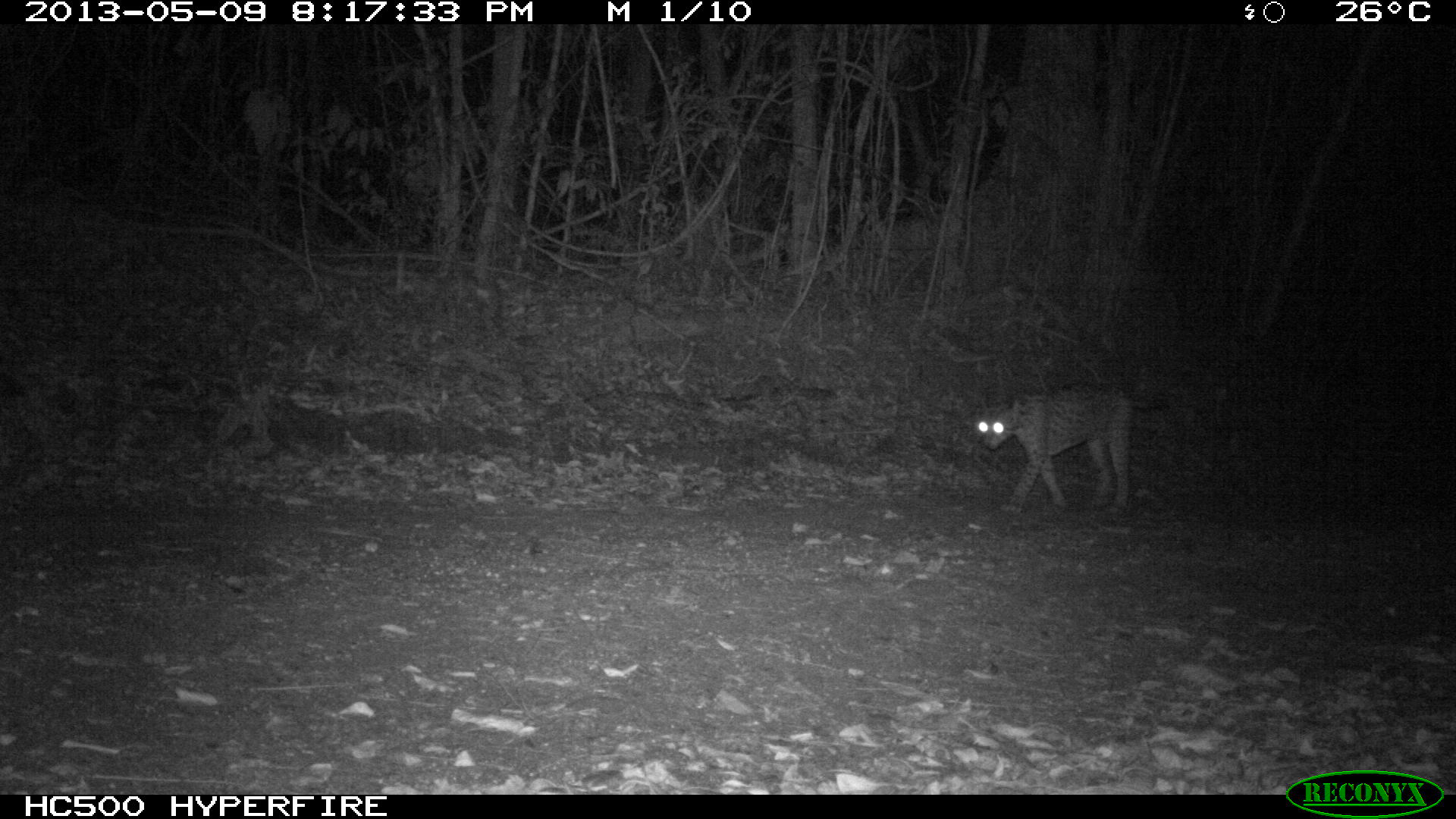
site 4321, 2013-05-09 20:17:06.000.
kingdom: Animalia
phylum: Chordata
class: Mammalia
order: Carnivora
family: Felidae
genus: Leopardus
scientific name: Leopardus pardalis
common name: ocelot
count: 1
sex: male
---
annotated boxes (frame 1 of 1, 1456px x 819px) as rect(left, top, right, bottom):
leopardus pardalis: rect(975, 386, 1165, 515)